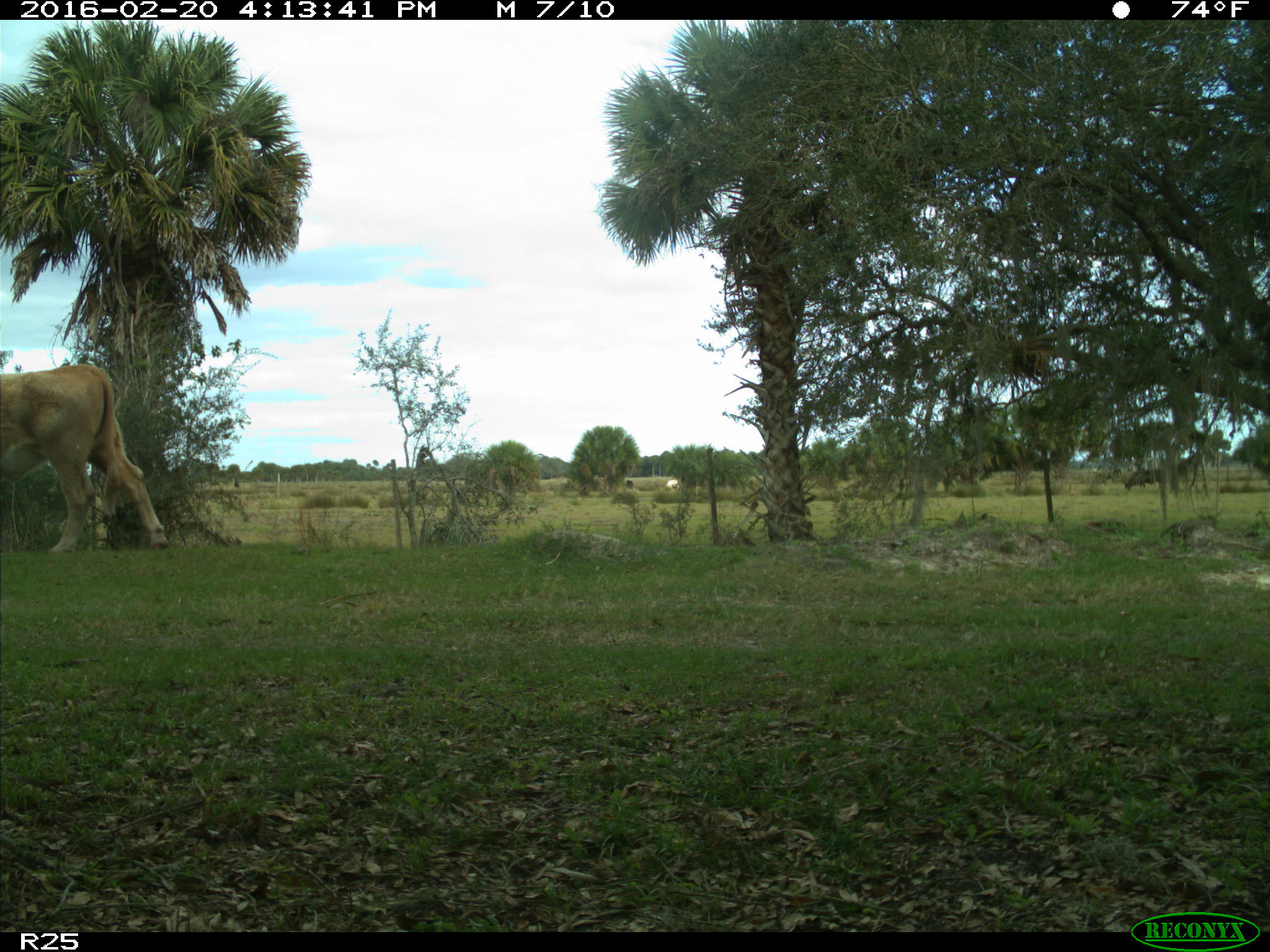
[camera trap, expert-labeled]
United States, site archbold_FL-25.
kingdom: Animalia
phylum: Chordata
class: Mammalia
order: Artiodactyla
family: Bovidae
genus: Bos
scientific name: Bos taurus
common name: domestic cow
Bos taurus (domestic cow).